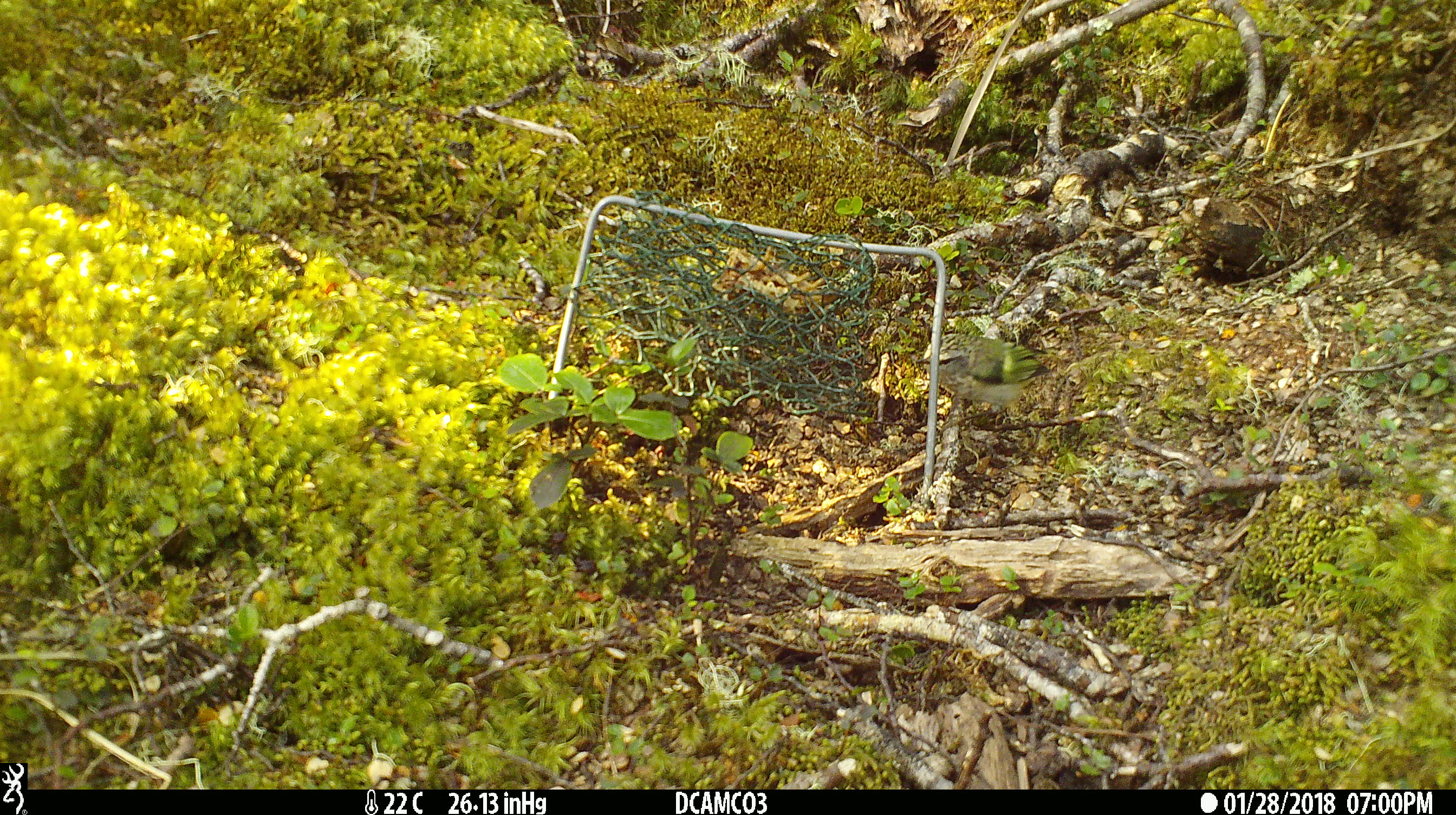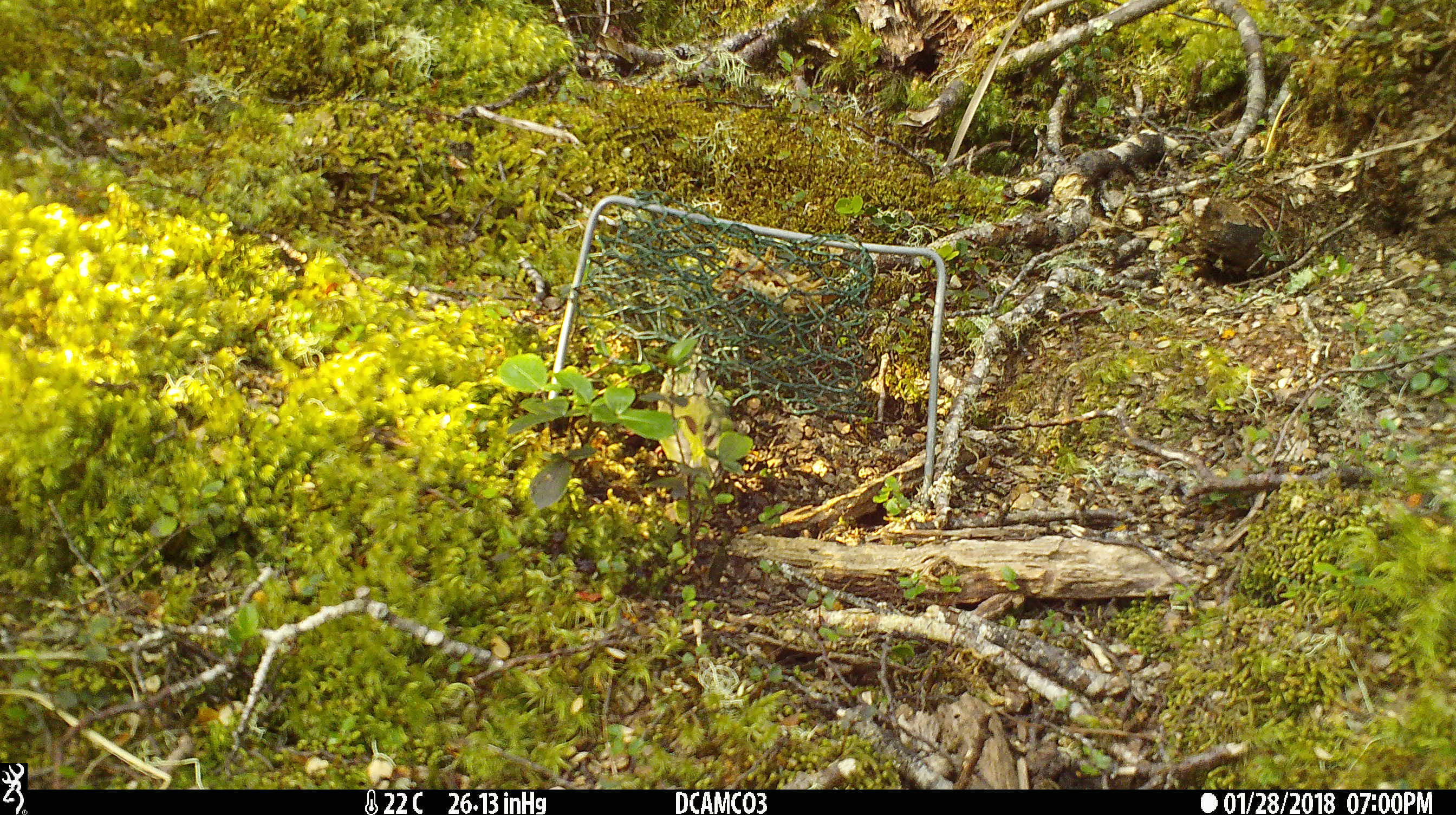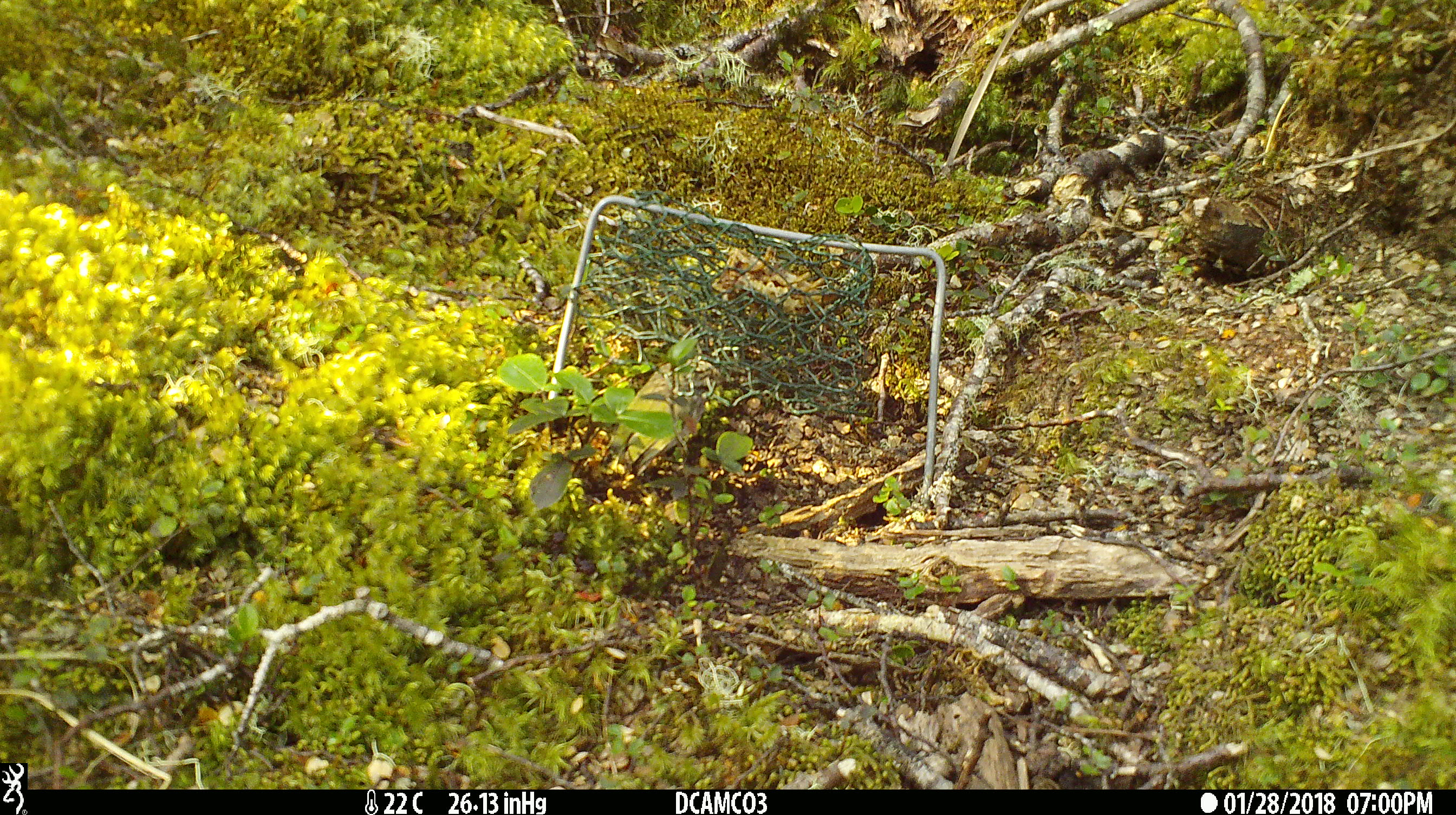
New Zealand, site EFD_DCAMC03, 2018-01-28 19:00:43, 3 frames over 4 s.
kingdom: Animalia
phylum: Chordata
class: Aves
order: Passeriformes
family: Acanthisittidae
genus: Acanthisitta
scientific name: Acanthisitta chloris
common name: rifleman